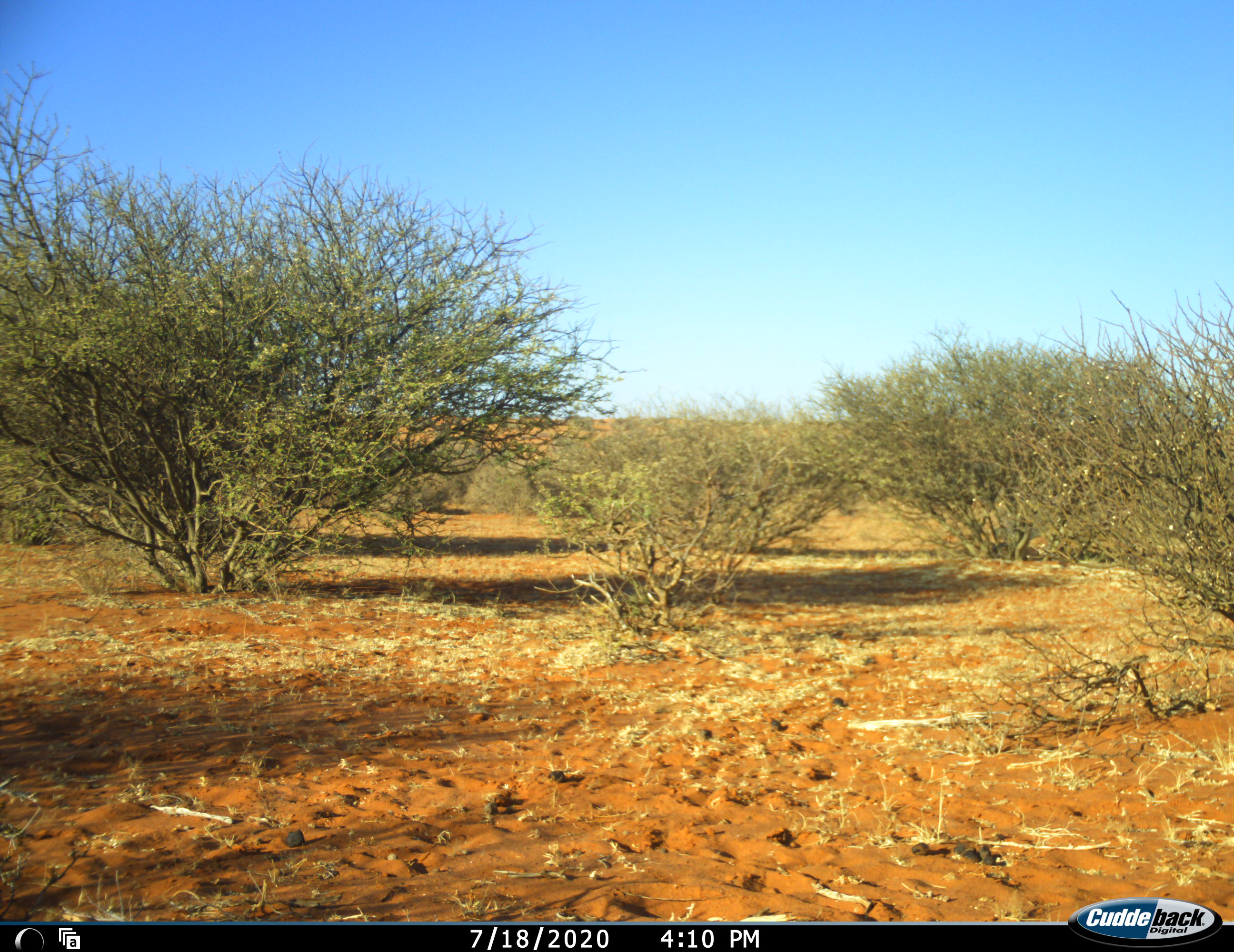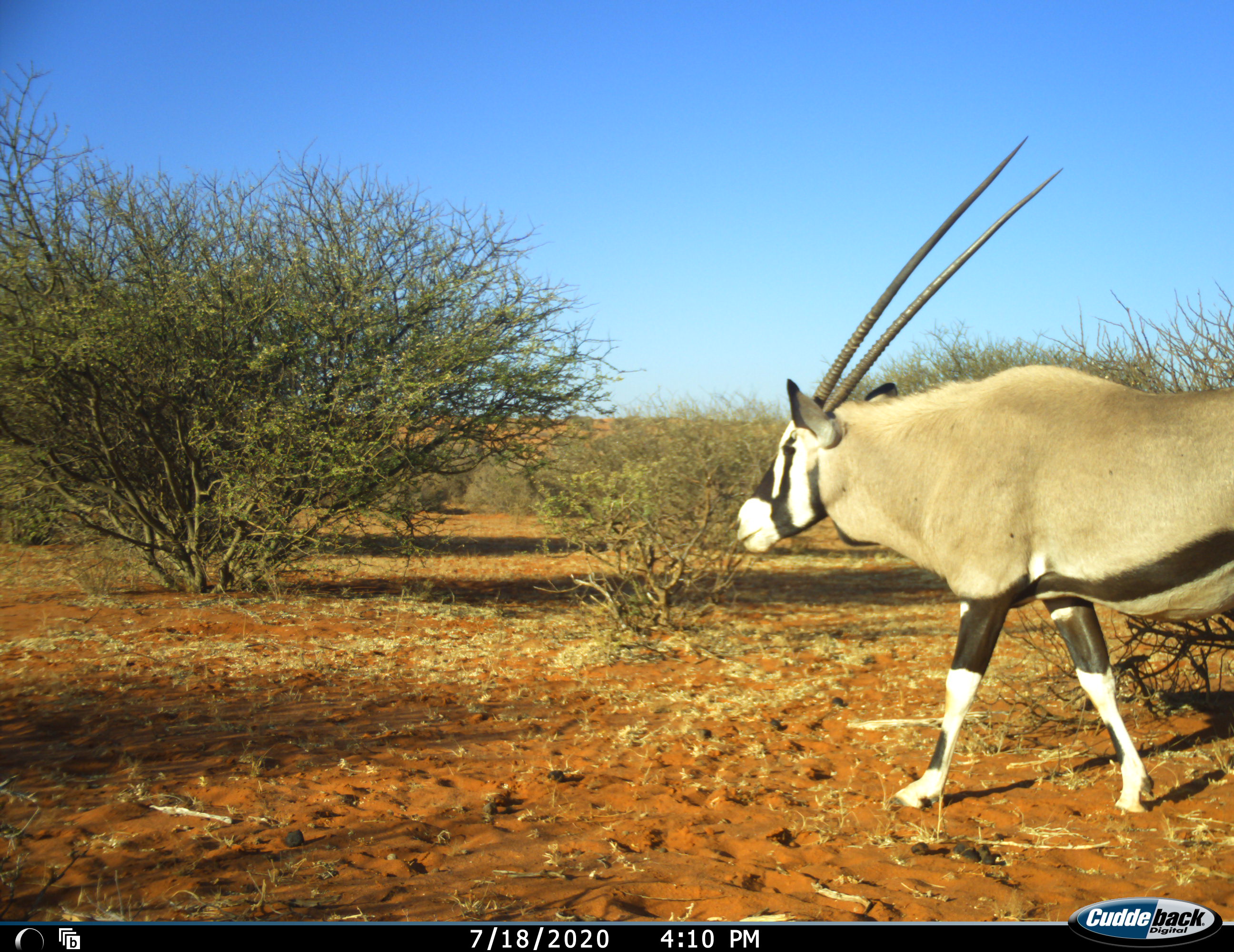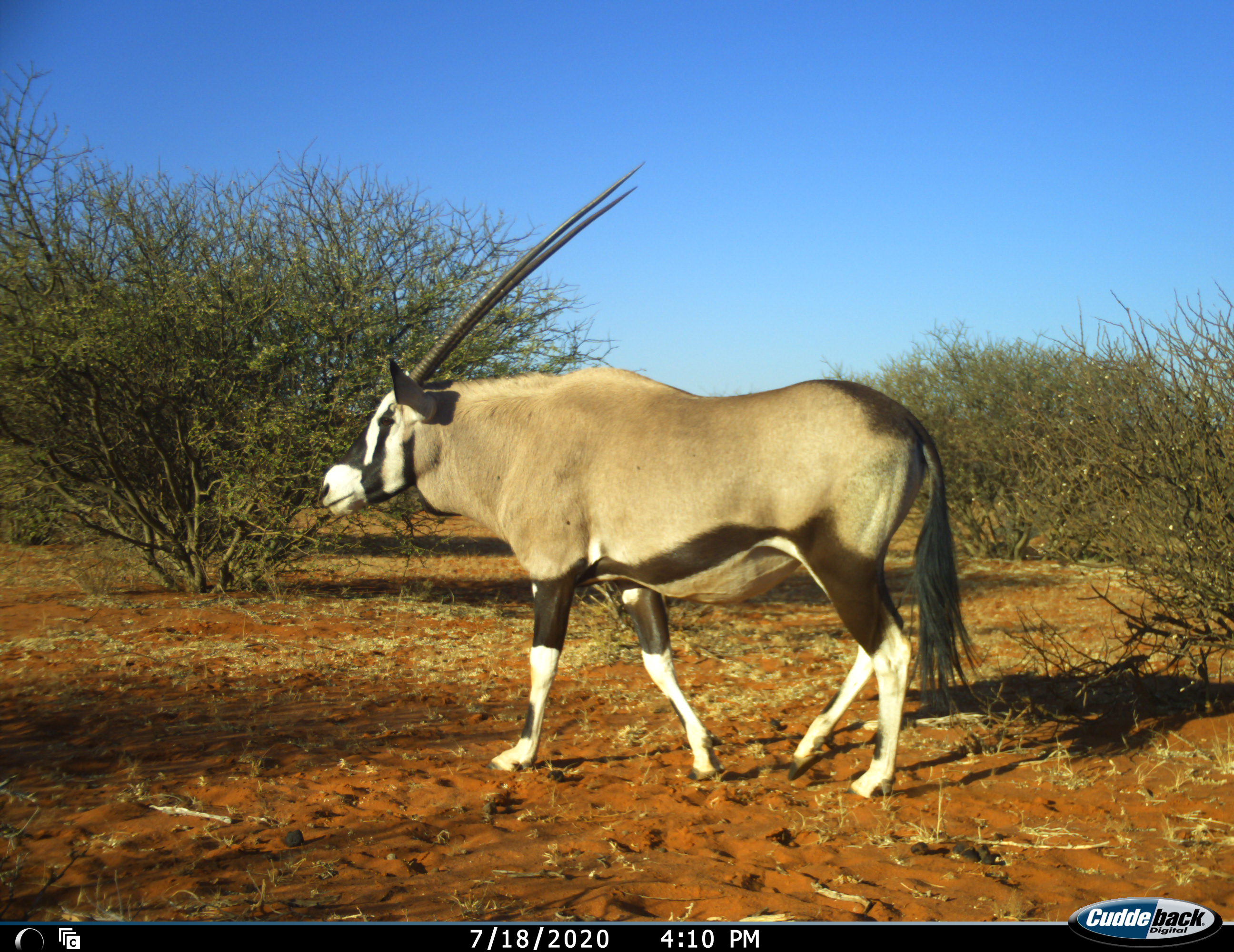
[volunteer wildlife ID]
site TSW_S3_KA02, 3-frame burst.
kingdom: Animalia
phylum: Chordata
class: Mammalia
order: Artiodactyla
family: Bovidae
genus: Oryx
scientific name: Oryx gazella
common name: gemsbok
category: oryx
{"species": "oryx (gemsbok) (Oryx gazella)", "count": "1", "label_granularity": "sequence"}